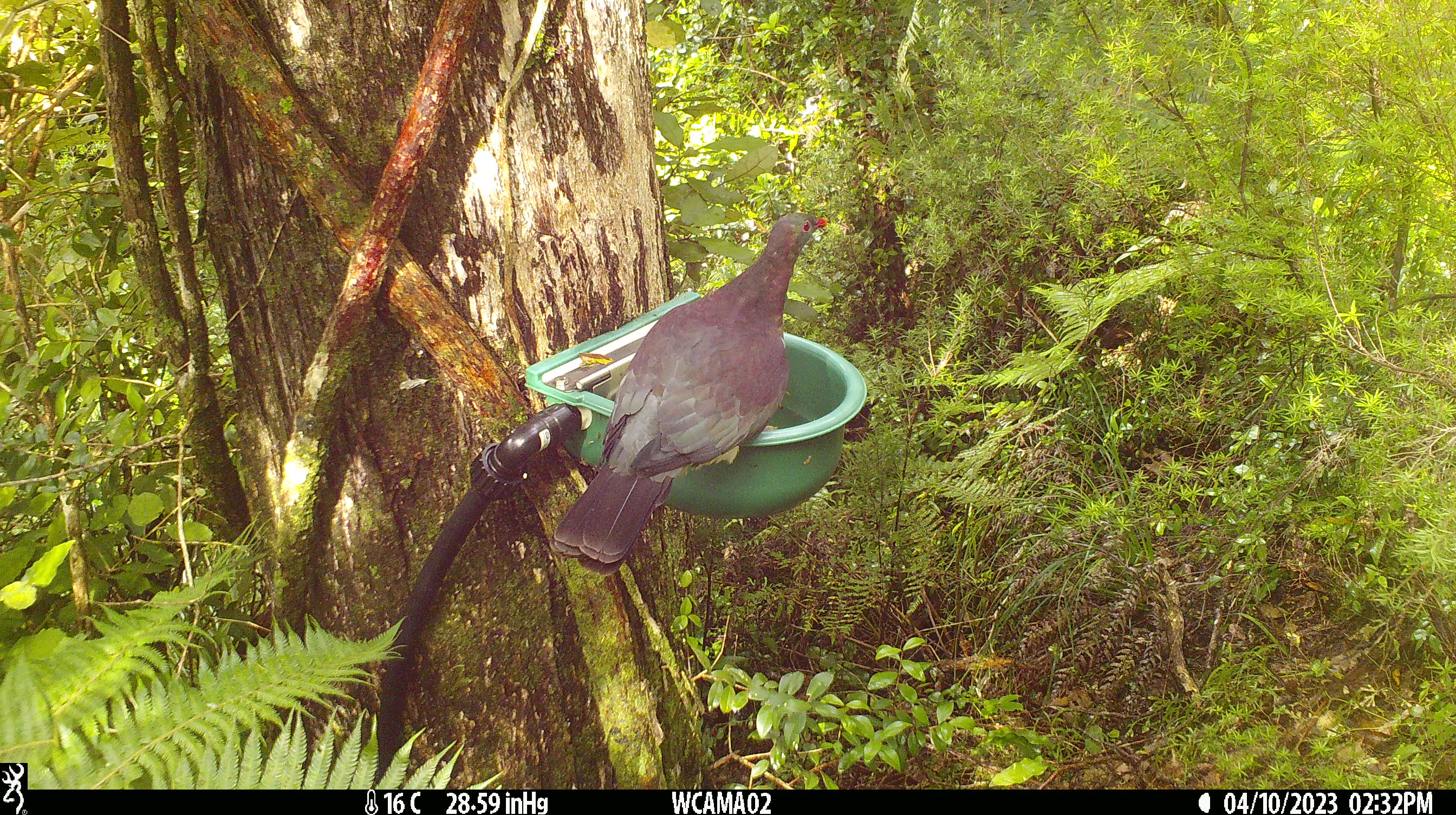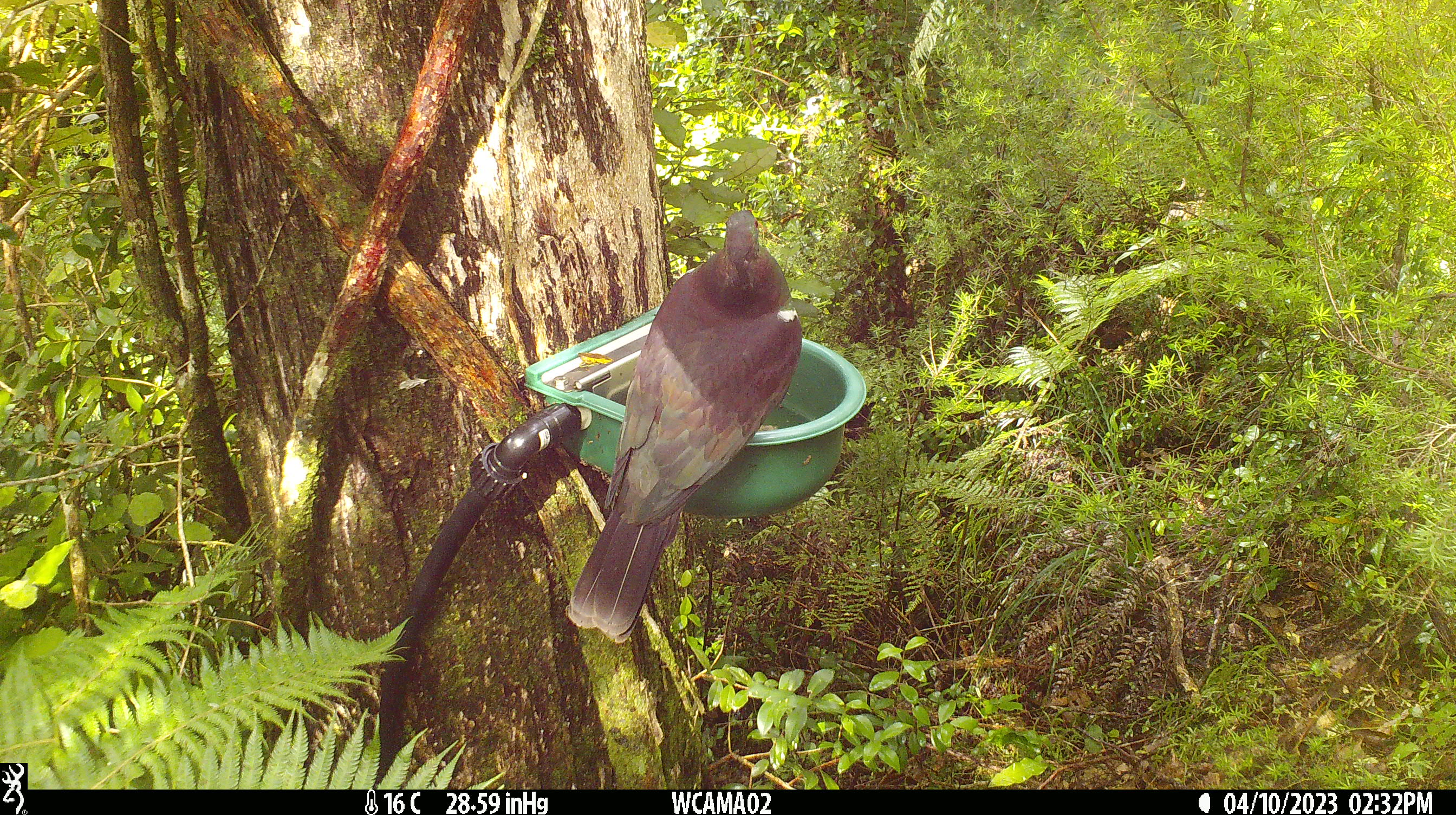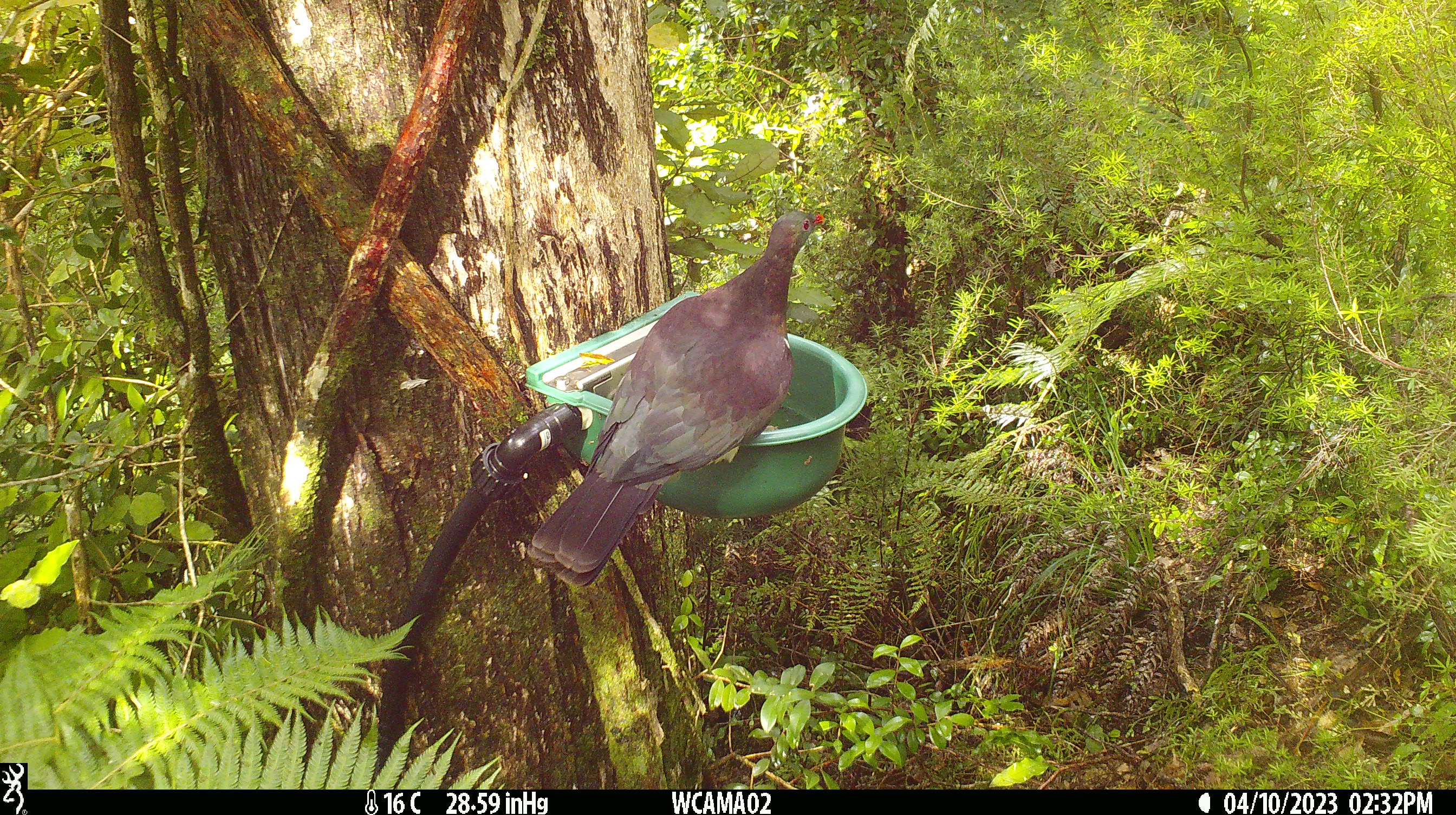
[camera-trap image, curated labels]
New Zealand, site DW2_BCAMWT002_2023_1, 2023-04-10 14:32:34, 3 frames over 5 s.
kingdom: Animalia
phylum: Chordata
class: Aves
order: Columbiformes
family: Columbidae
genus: Hemiphaga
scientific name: Hemiphaga novaeseelandiae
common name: new zealand pigeon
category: kereru